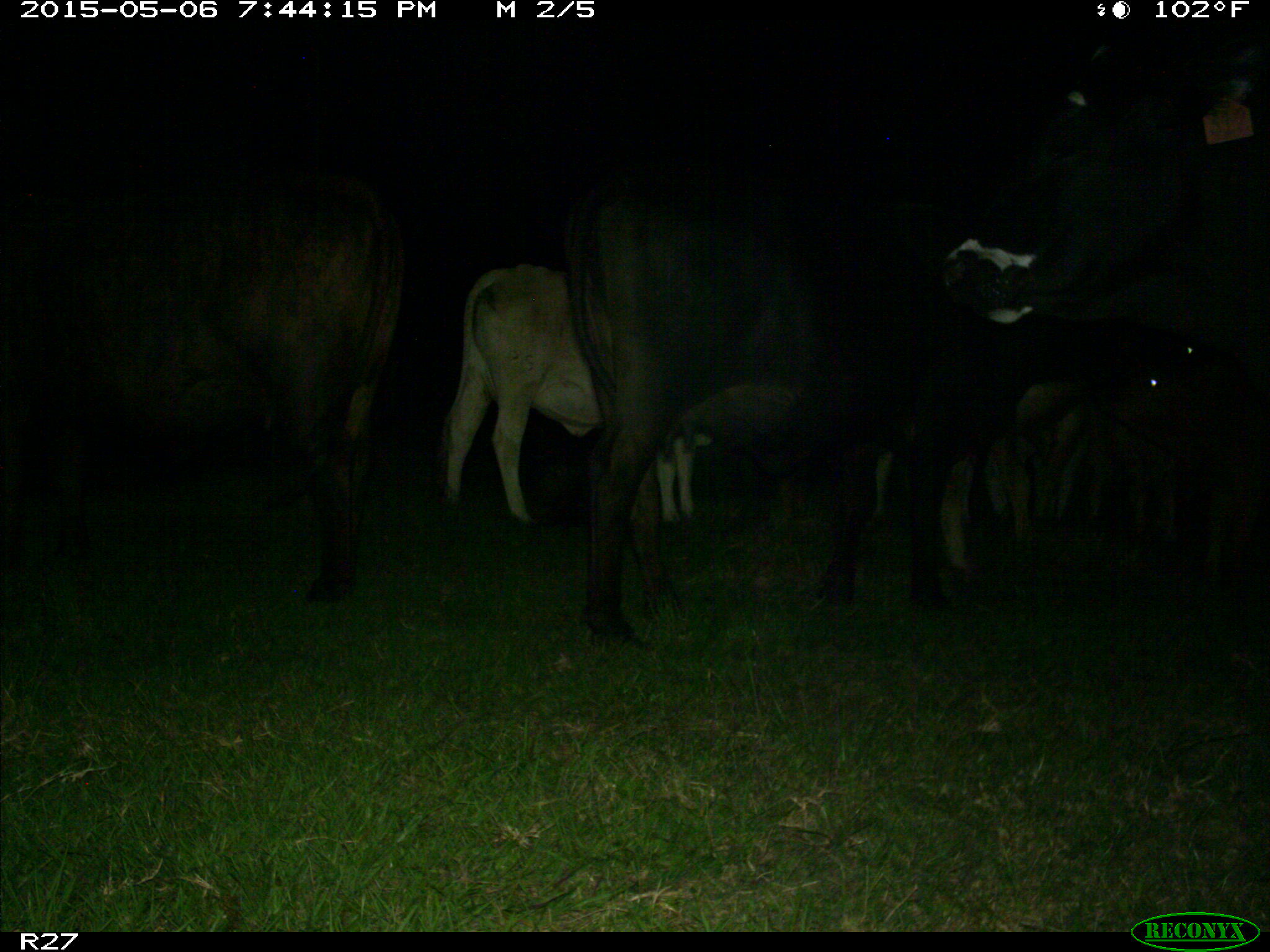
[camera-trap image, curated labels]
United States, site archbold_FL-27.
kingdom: Animalia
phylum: Chordata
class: Mammalia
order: Artiodactyla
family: Bovidae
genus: Bos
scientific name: Bos taurus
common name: domestic cow